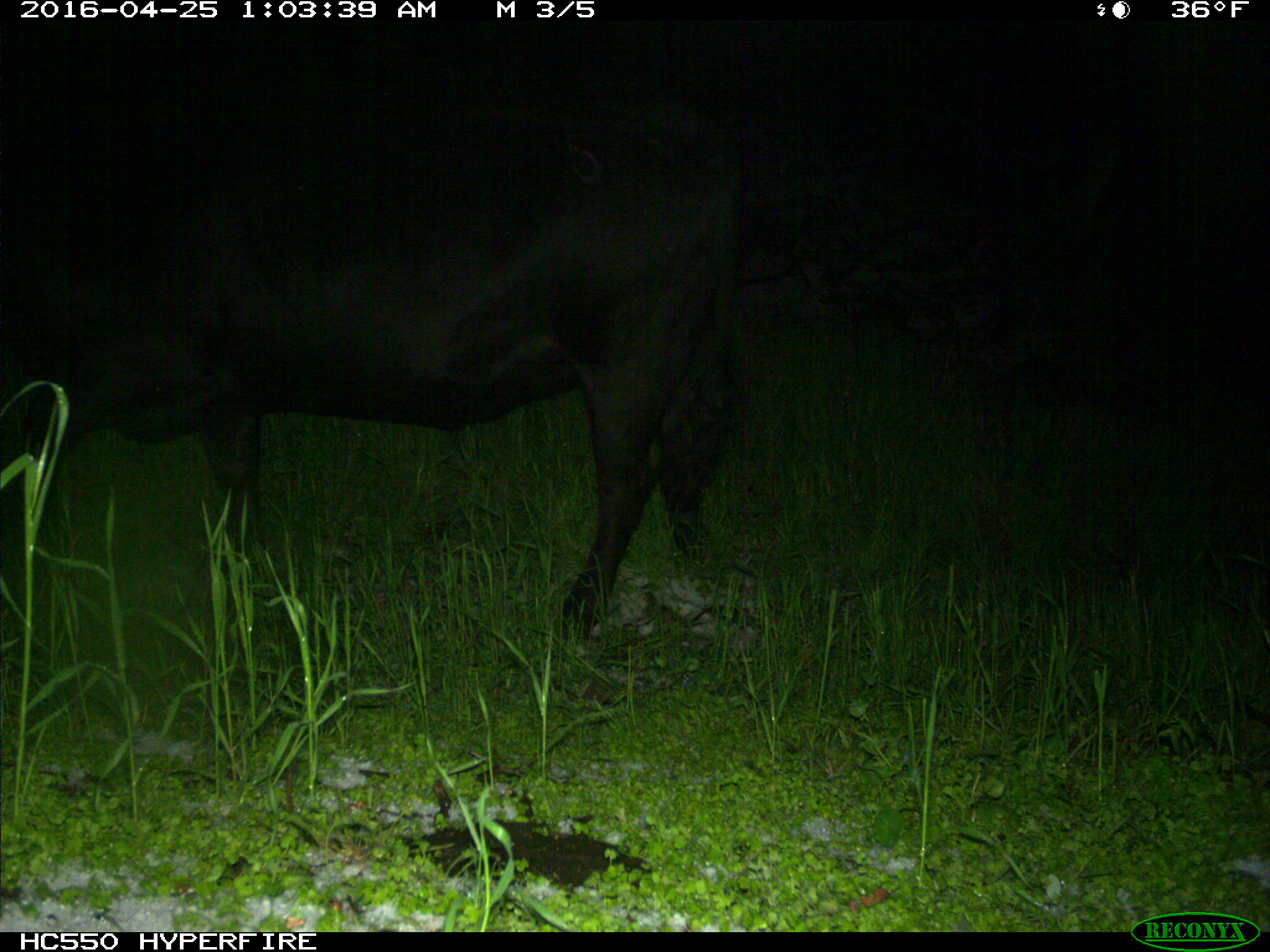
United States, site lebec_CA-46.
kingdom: Animalia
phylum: Chordata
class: Mammalia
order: Artiodactyla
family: Bovidae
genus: Bos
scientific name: Bos taurus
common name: domestic cow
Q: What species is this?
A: Bos taurus (domestic cow).